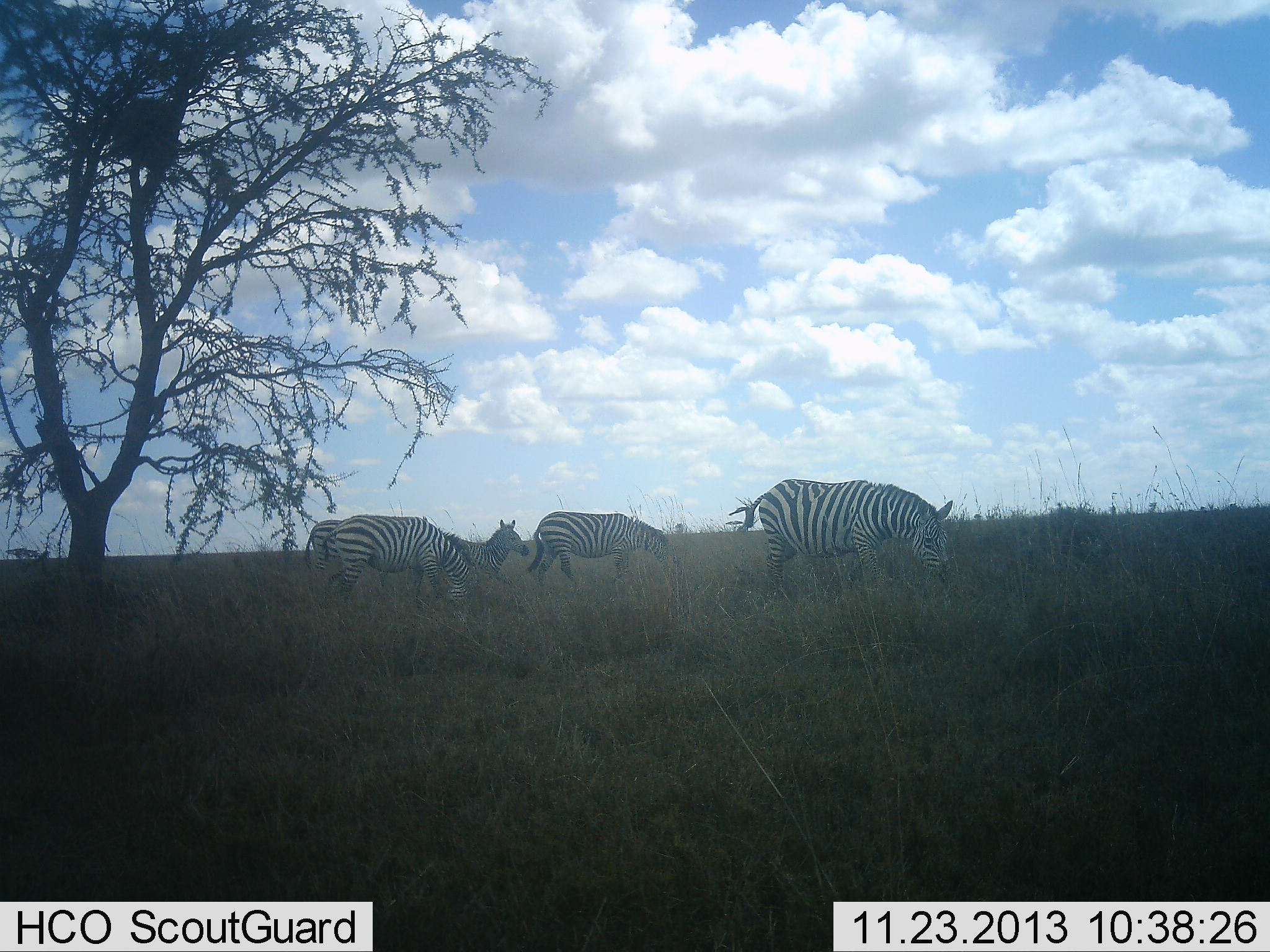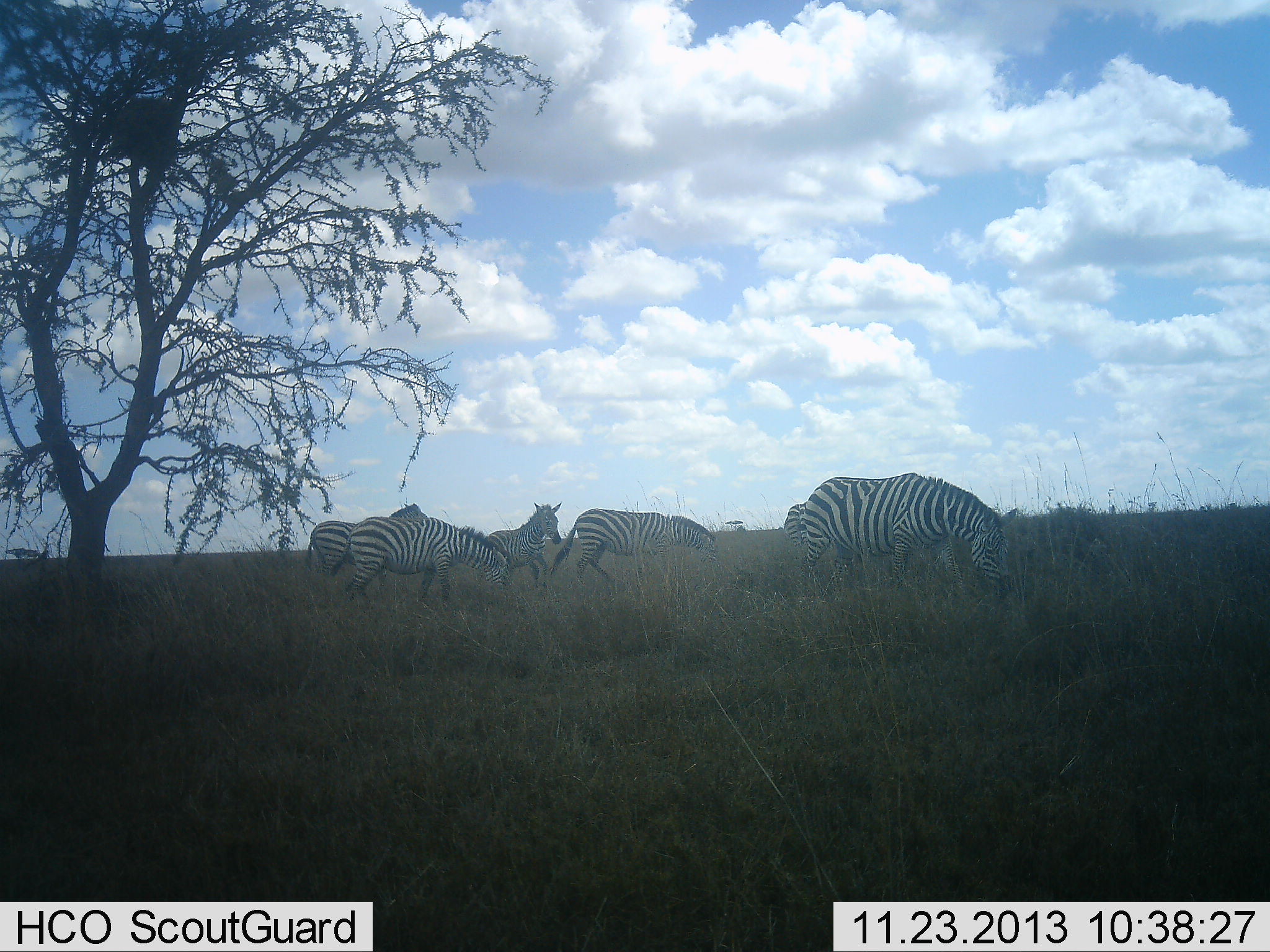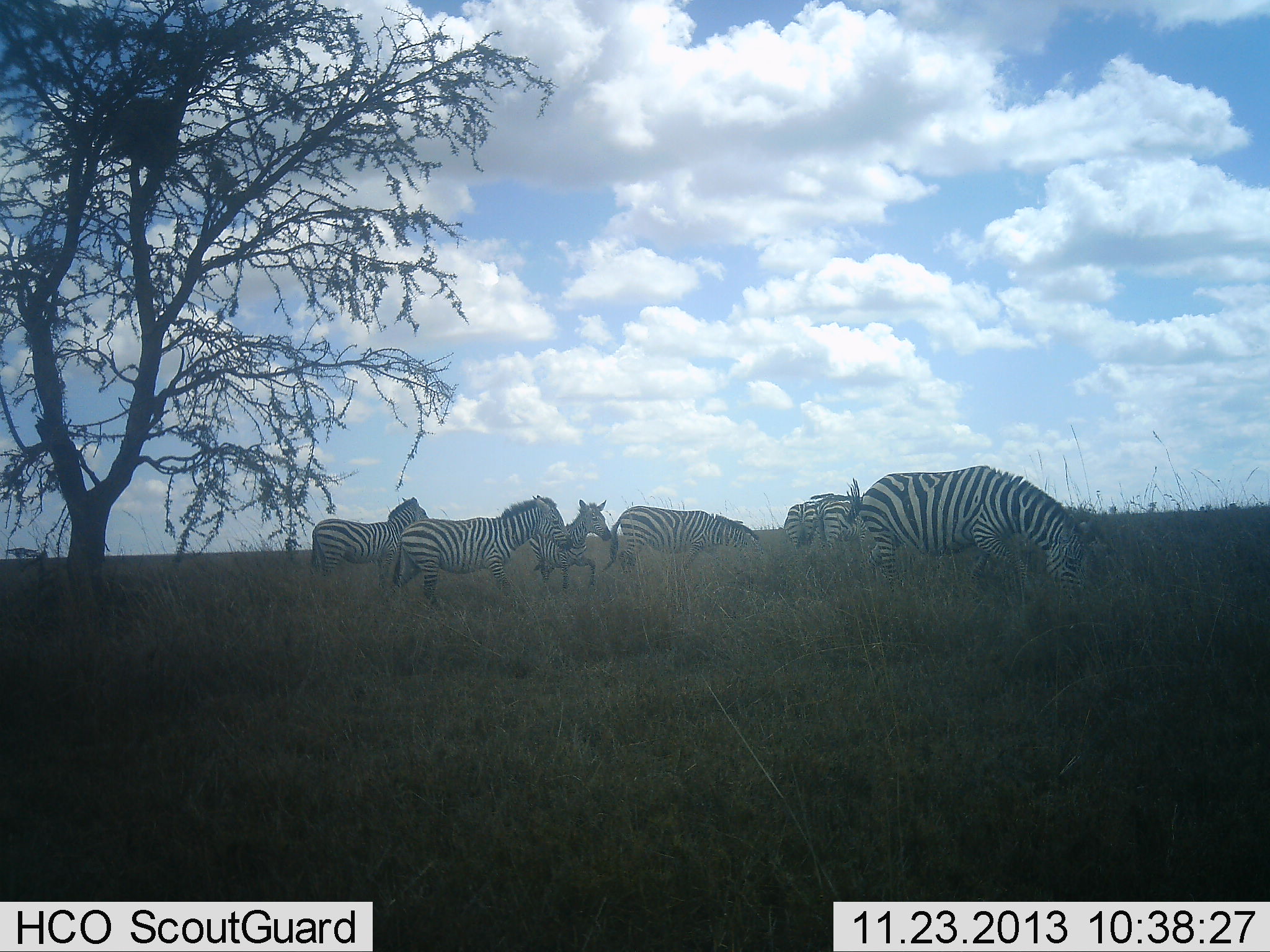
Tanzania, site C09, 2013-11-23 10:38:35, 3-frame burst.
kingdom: Animalia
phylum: Chordata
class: Mammalia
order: Perissodactyla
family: Equidae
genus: Equus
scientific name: Equus quagga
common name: plains zebra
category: zebra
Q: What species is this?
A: Zebra (plains zebra) (Equus quagga).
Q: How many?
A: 6.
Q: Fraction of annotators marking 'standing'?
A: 30%.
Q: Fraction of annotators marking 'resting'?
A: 10%.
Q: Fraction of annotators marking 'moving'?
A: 80%.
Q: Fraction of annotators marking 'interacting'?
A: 0%.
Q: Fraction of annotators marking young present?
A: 10%.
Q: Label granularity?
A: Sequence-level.